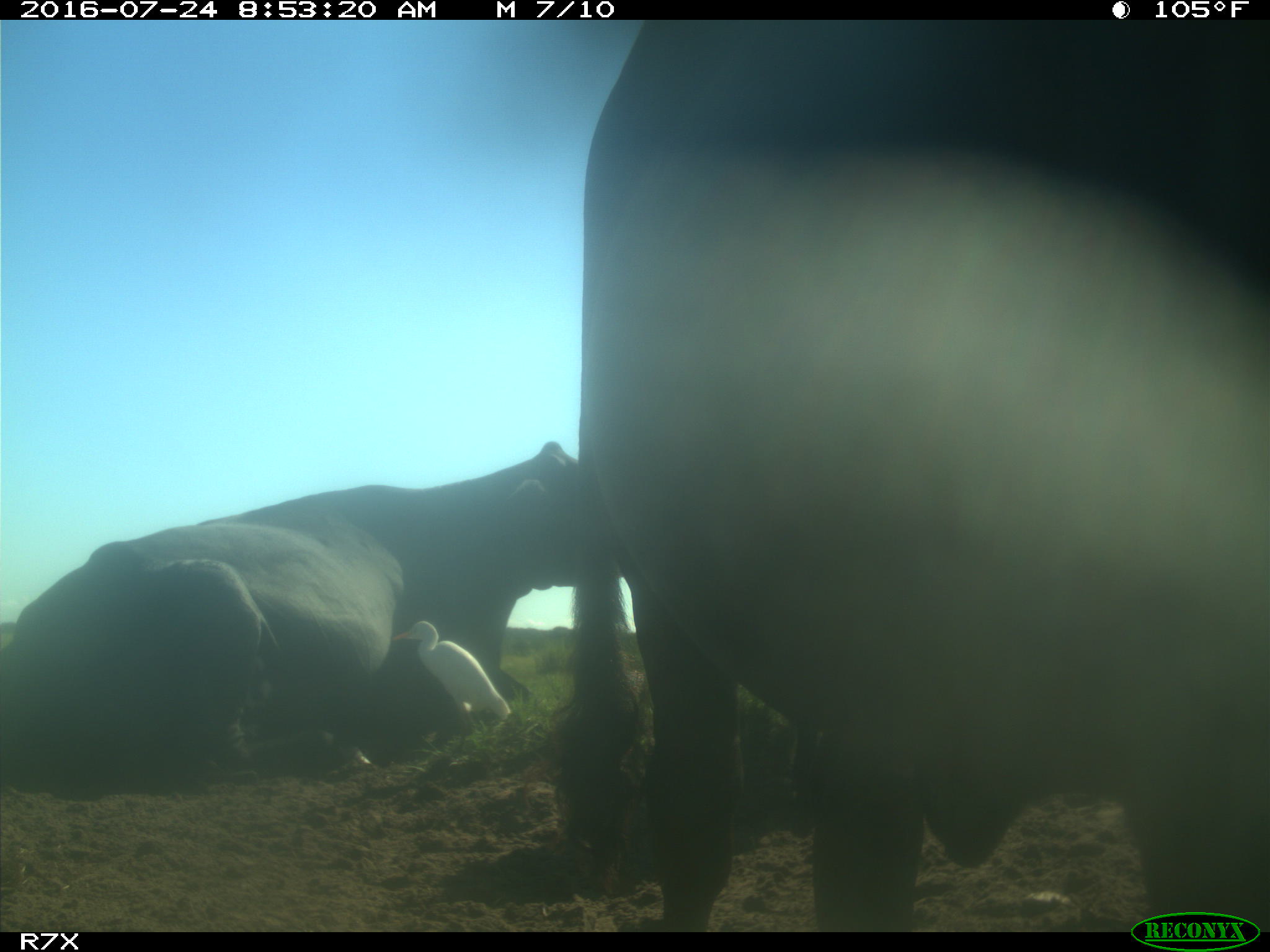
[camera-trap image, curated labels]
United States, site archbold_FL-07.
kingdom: Animalia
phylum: Chordata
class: Mammalia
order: Artiodactyla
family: Bovidae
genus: Bos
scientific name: Bos taurus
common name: domestic cow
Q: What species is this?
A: Bos taurus (domestic cow).